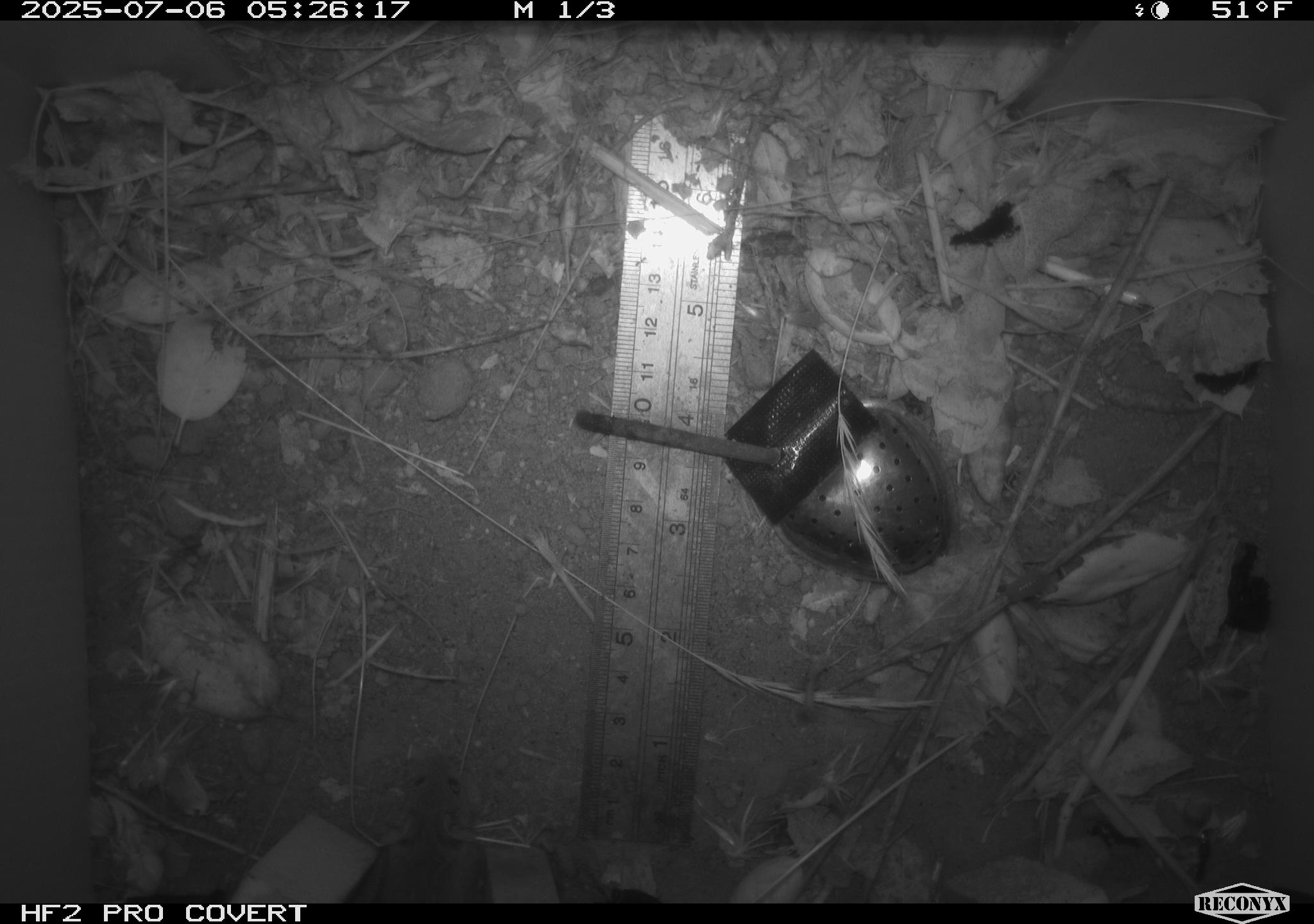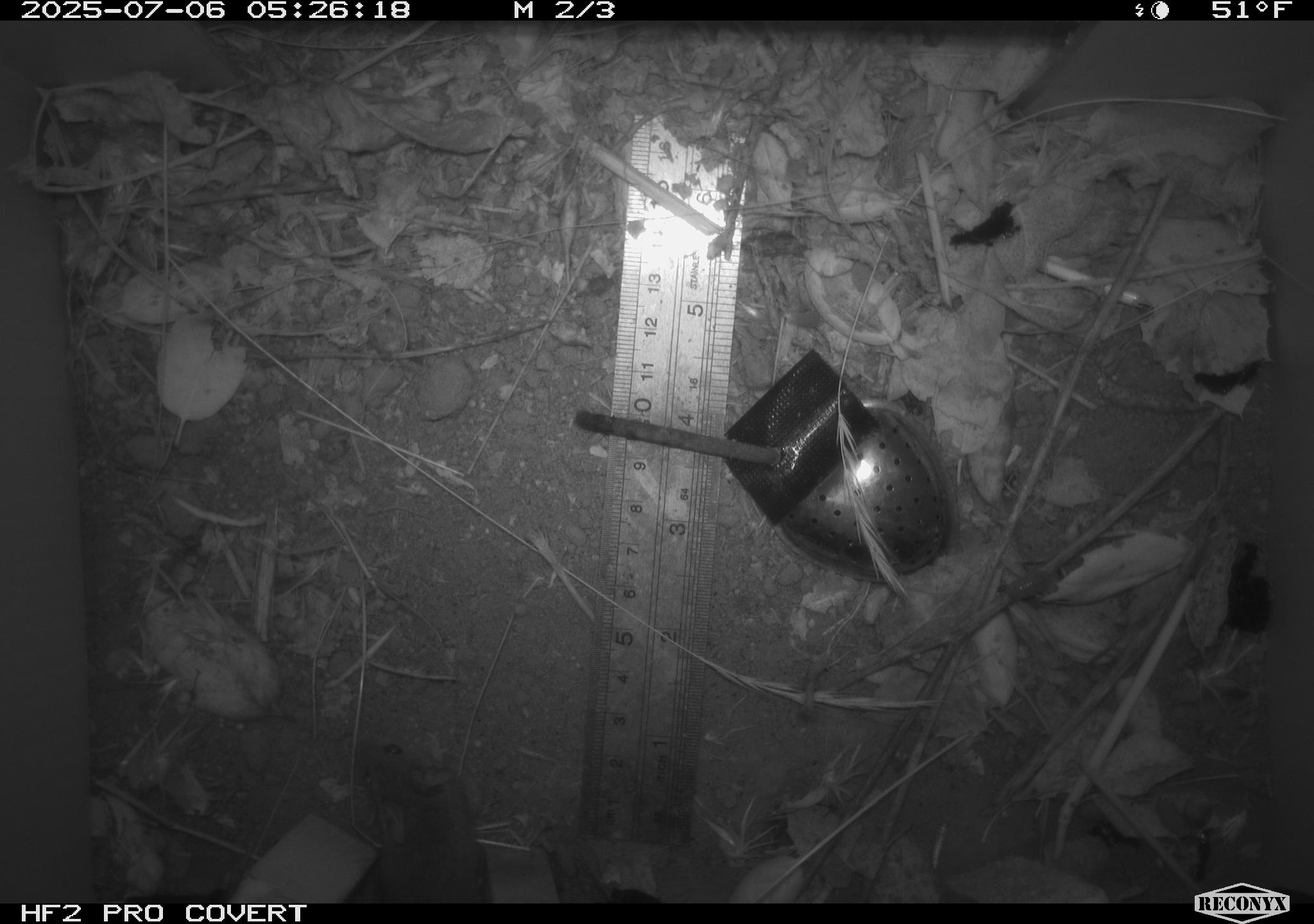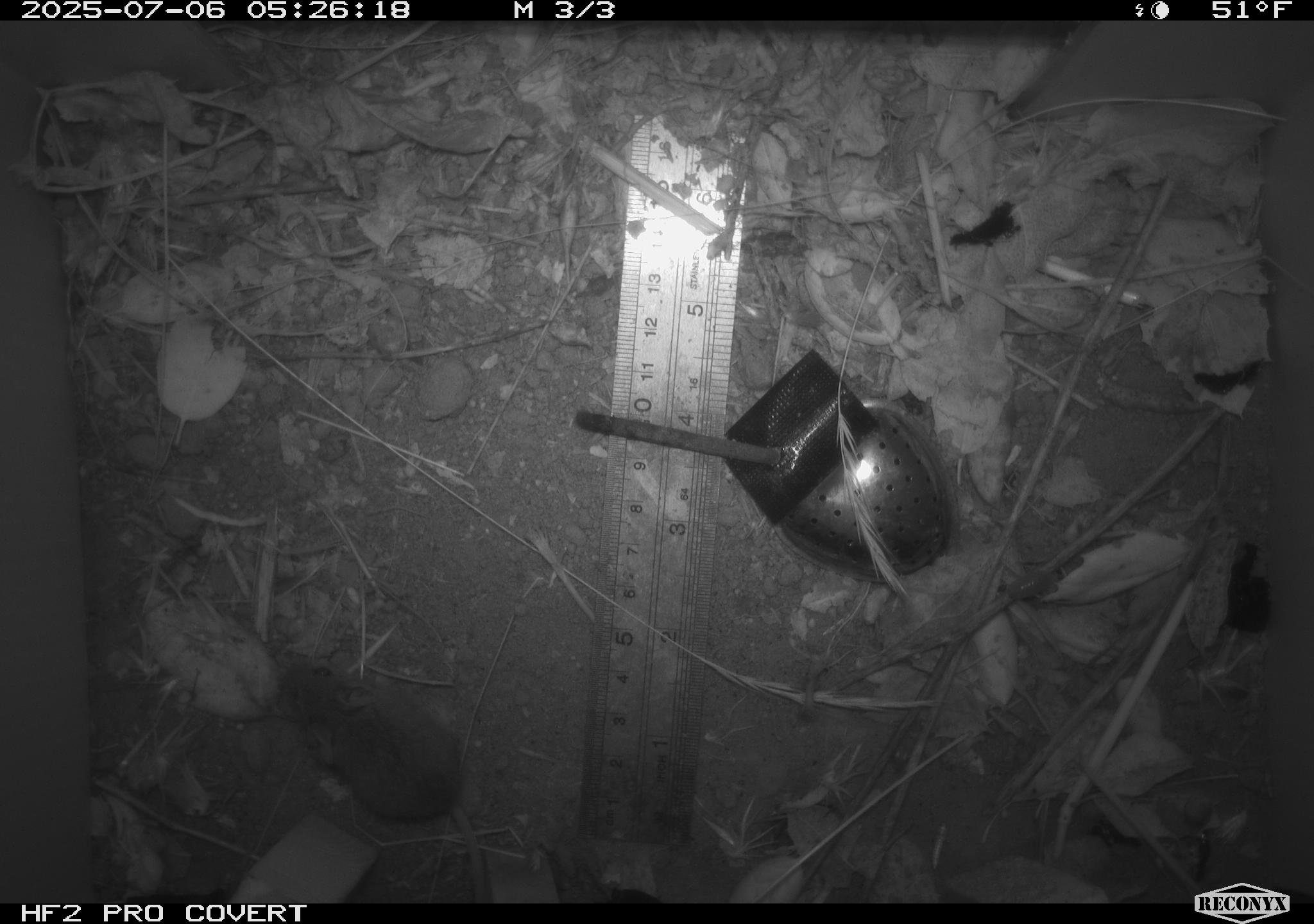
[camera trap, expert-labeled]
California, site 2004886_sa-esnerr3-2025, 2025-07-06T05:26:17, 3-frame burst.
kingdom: Animalia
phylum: Chordata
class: Mammalia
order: Rodentia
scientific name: Rodentia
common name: rodent